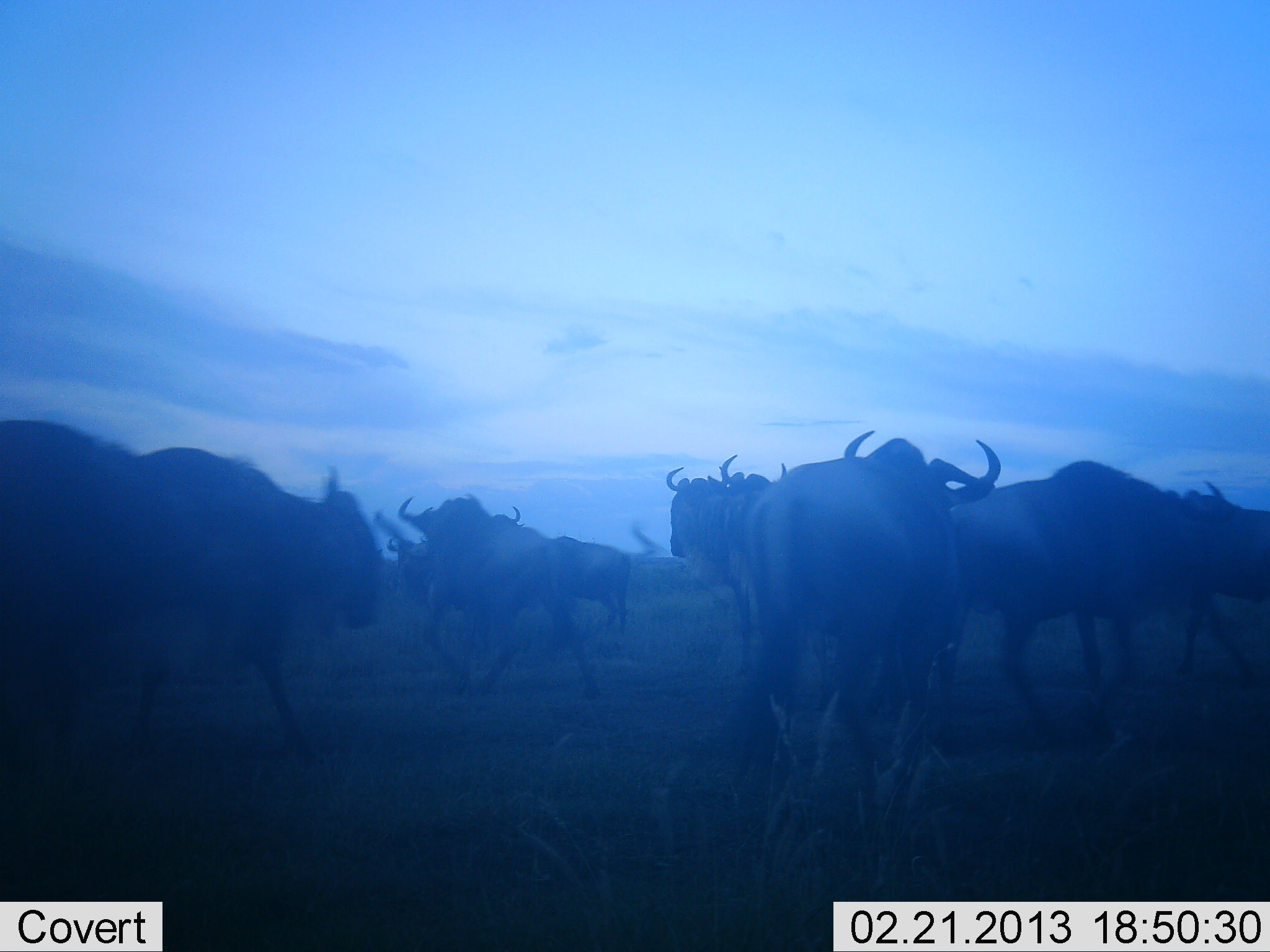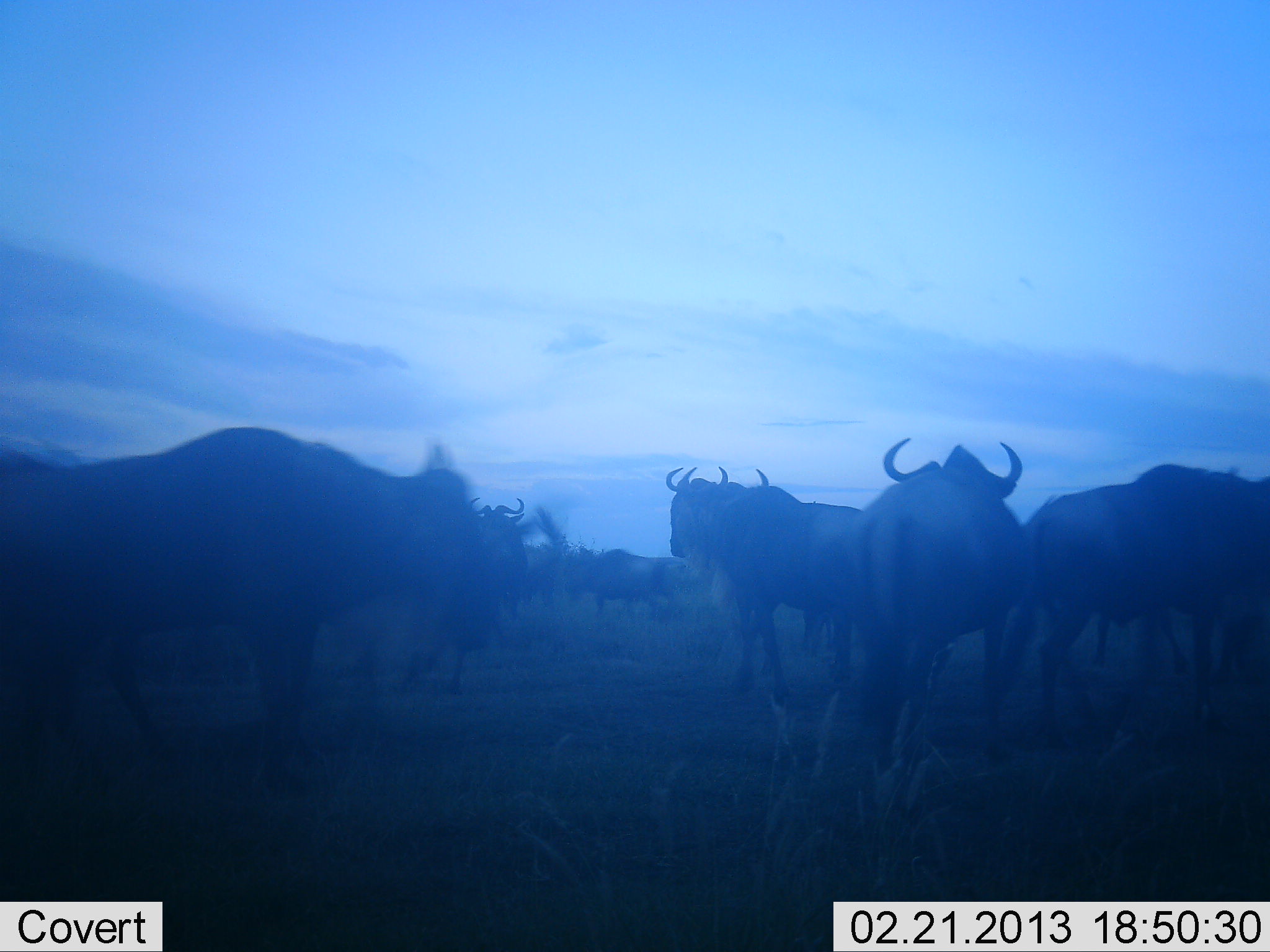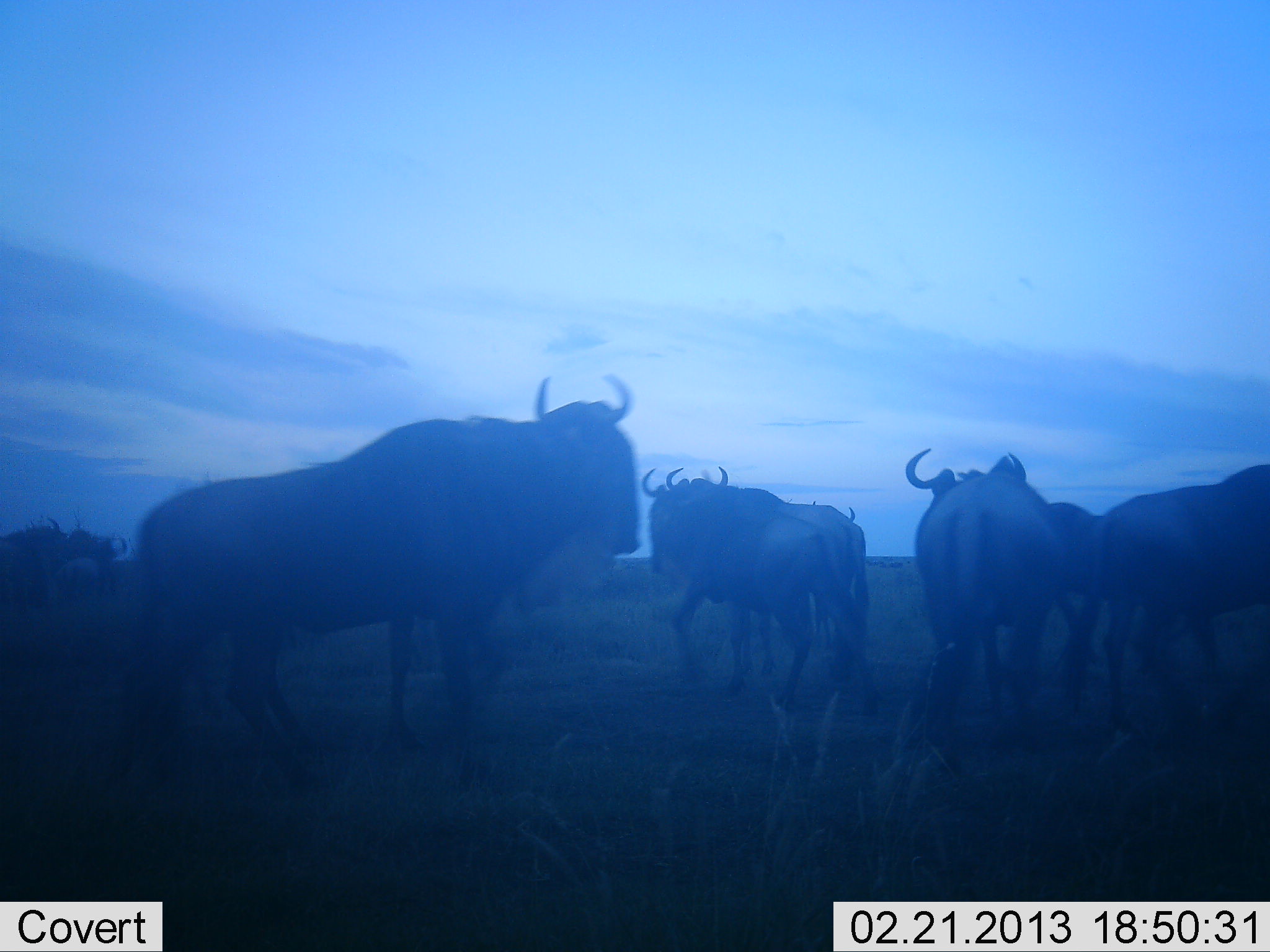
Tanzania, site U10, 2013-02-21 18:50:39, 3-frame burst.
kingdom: Animalia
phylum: Chordata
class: Mammalia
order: Artiodactyla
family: Bovidae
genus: Connochaetes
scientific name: Connochaetes taurinus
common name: blue wildebeest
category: wildebeest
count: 11-50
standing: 38%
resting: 0%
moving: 75%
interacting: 19%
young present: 0%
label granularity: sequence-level